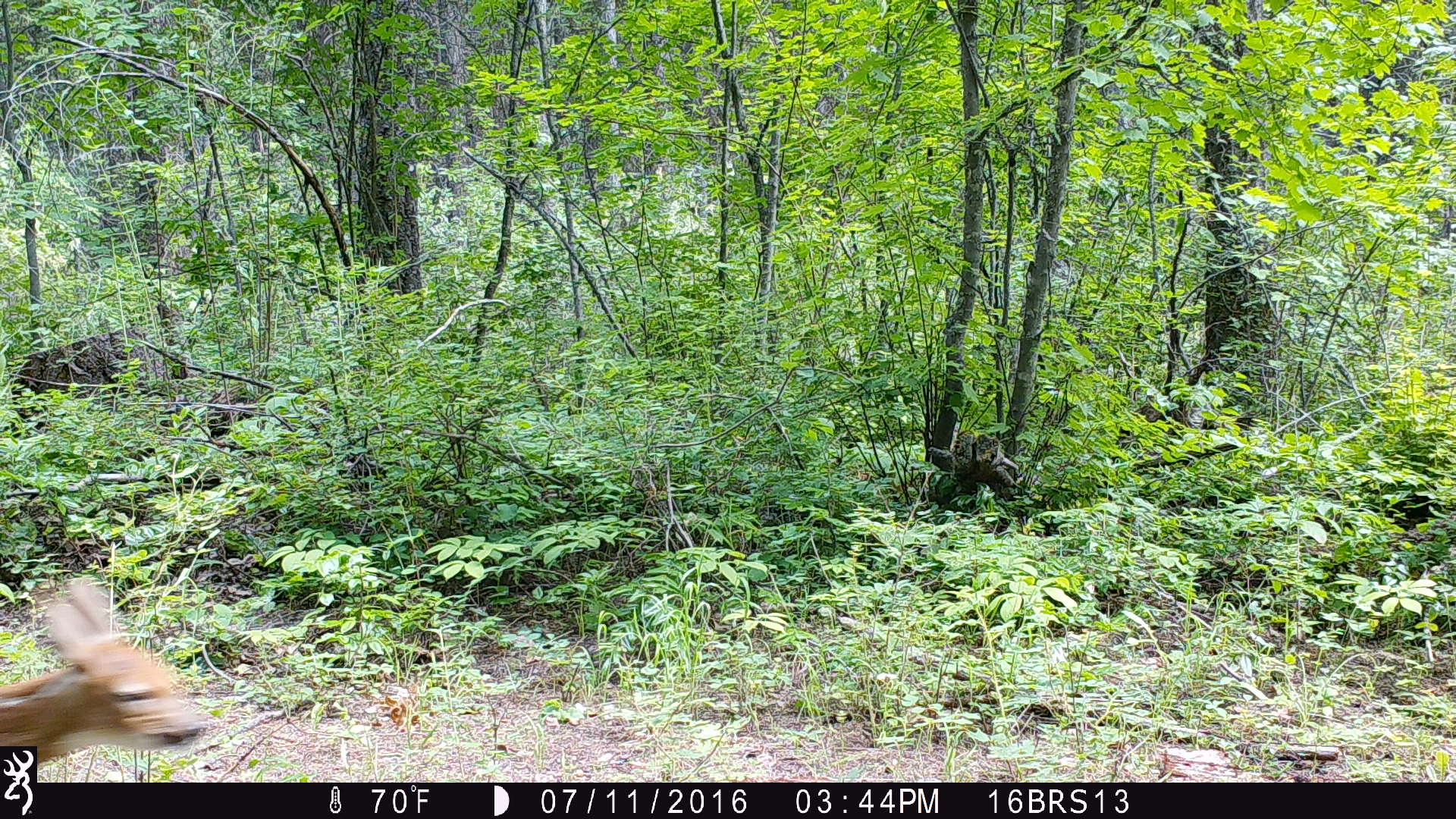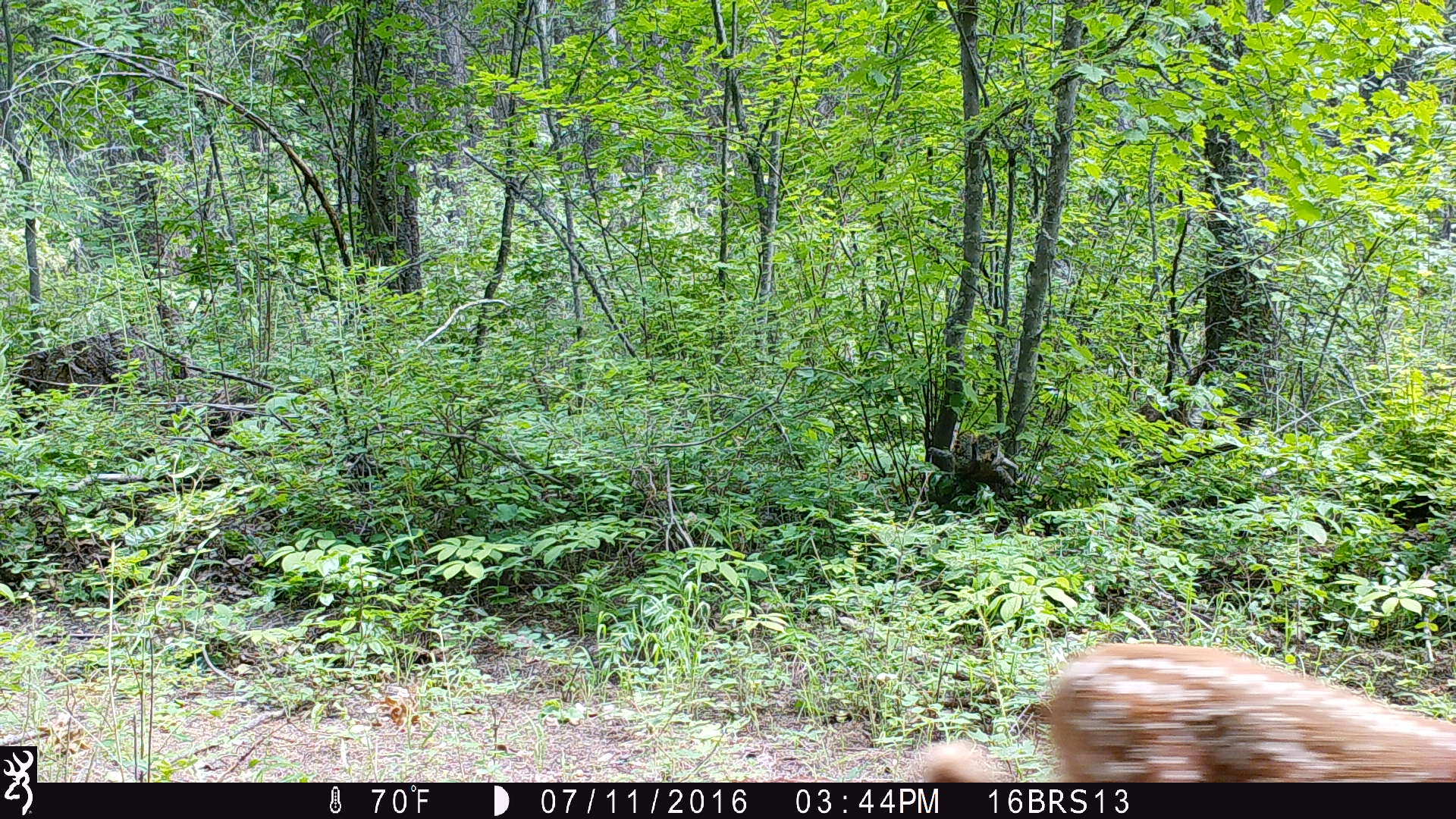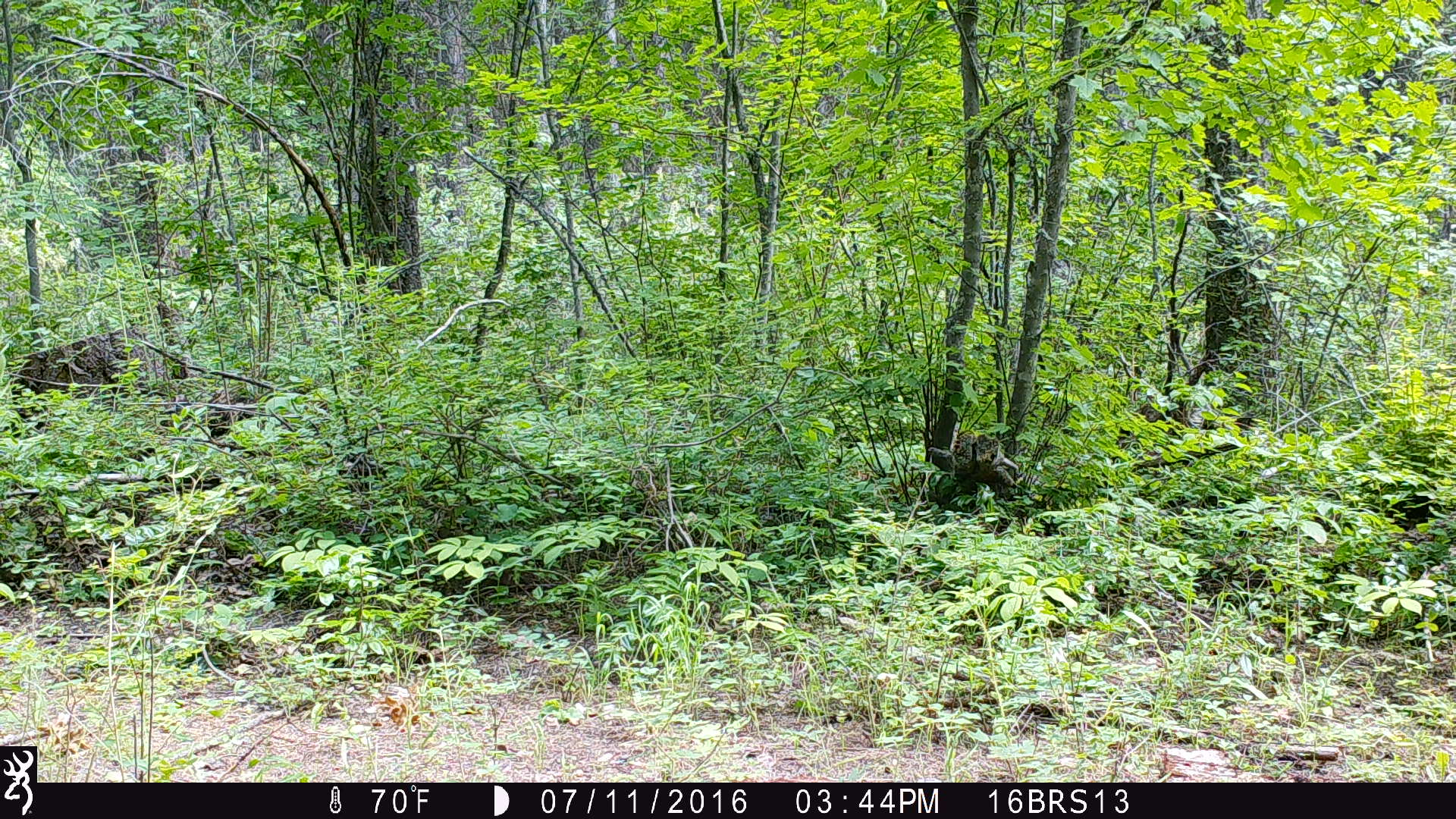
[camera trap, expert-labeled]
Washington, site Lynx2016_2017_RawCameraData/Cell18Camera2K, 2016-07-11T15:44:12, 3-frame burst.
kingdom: Animalia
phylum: Chordata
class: Mammalia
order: Artiodactyla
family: Cervidae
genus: Odocoileus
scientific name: Odocoileus virginianus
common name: white-tailed deer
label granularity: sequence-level